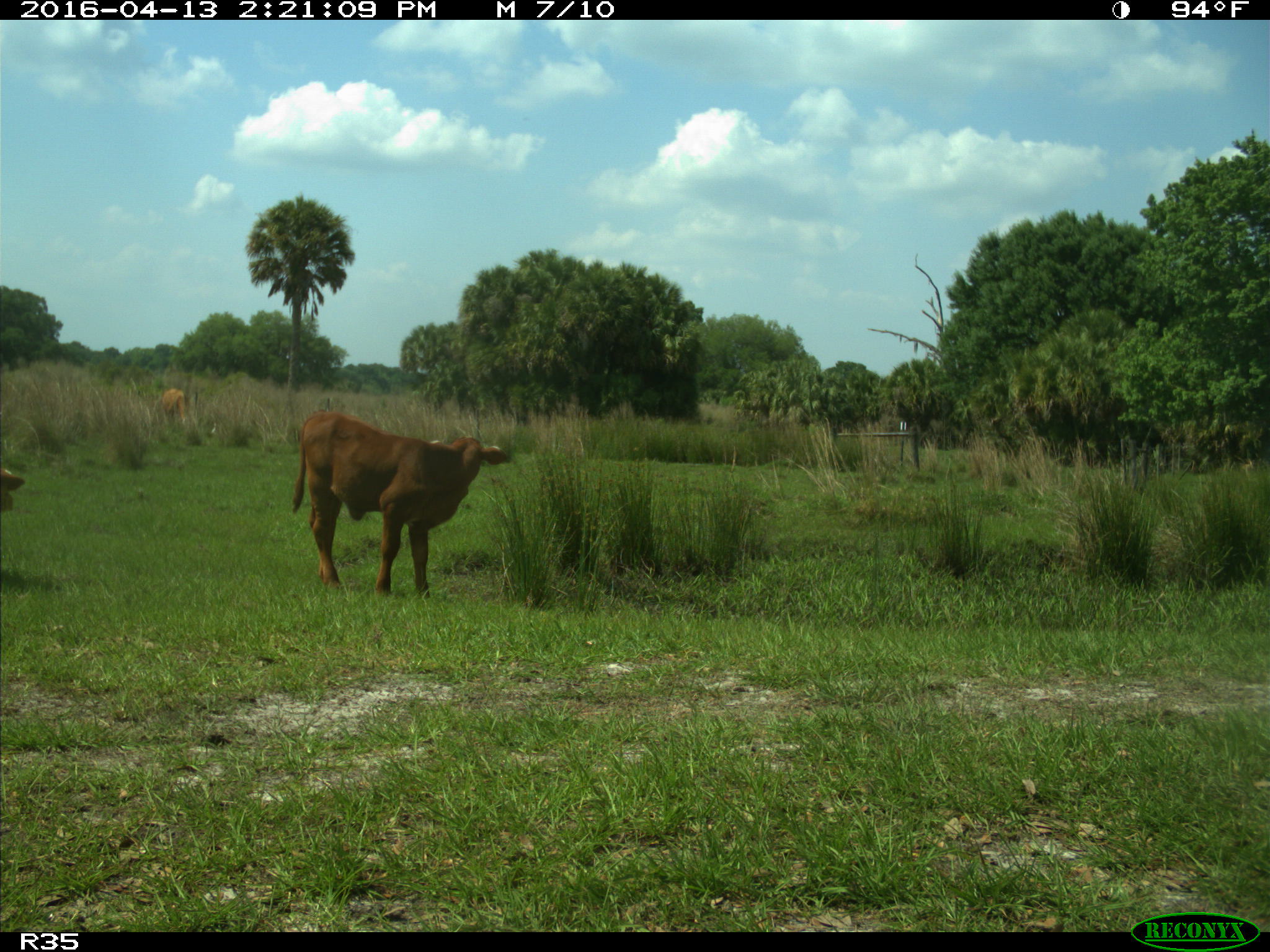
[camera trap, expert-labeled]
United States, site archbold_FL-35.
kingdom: Animalia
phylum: Chordata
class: Mammalia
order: Artiodactyla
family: Bovidae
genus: Bos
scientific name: Bos taurus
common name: domestic cow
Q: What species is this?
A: Bos taurus (domestic cow).